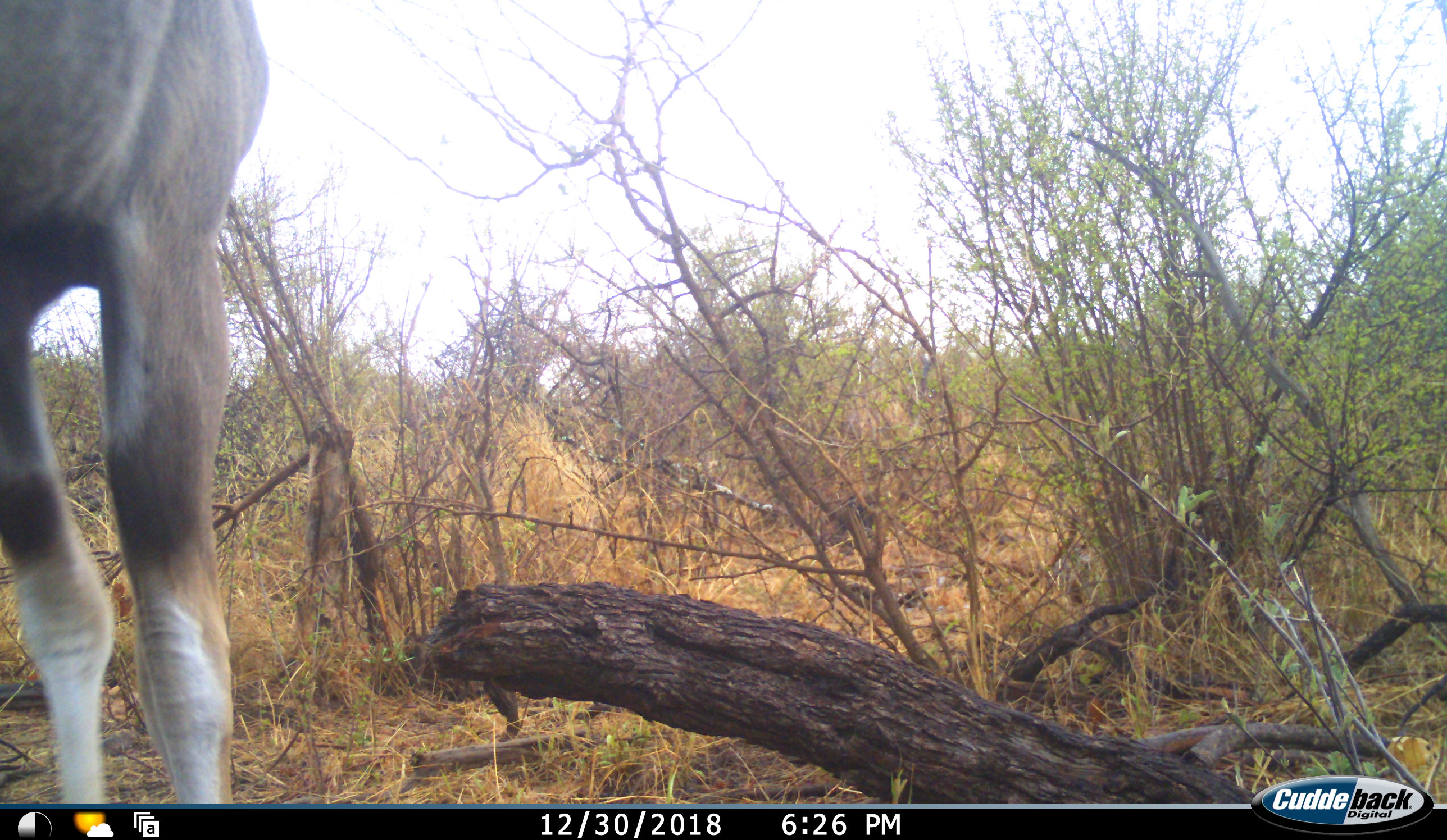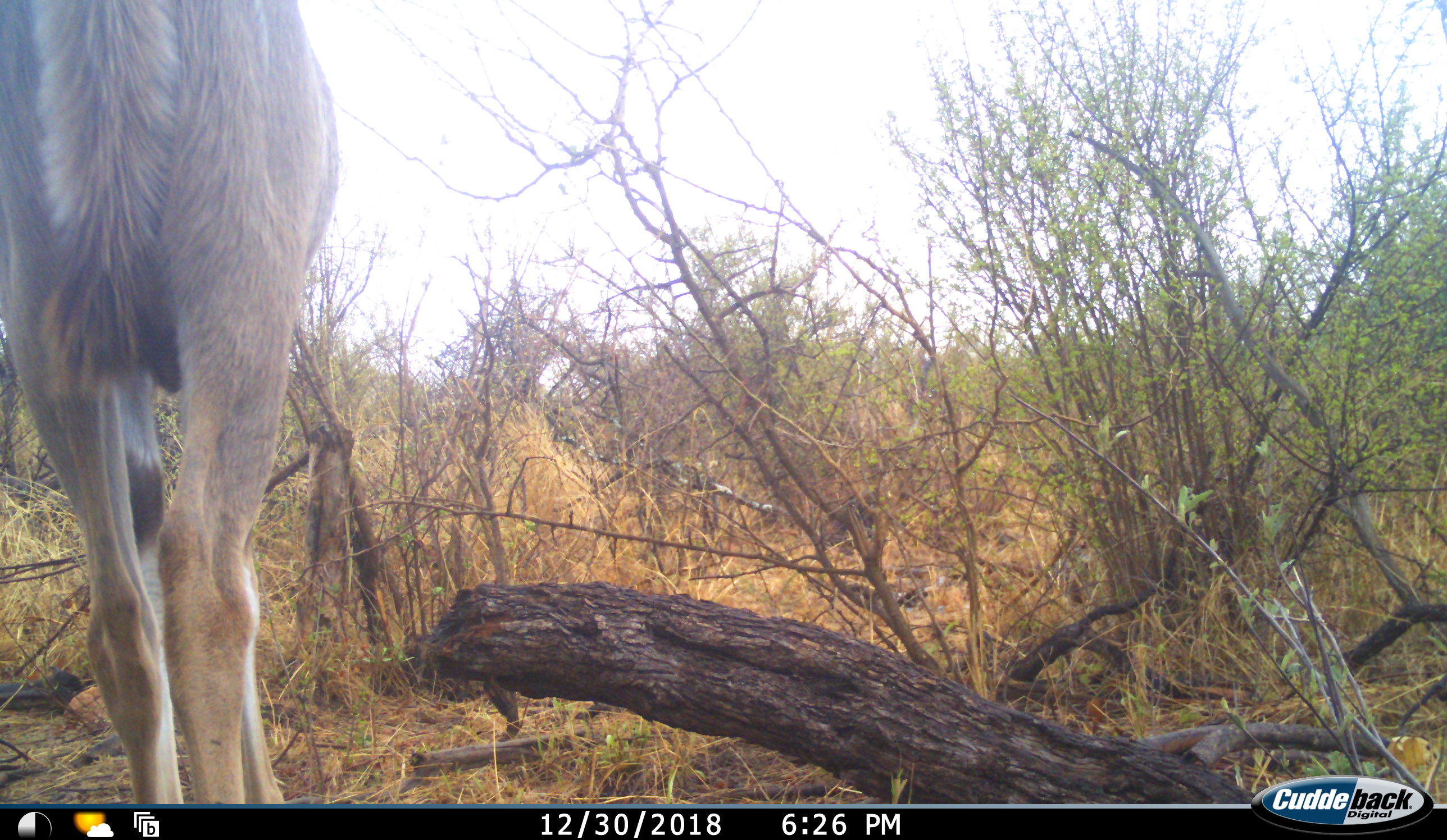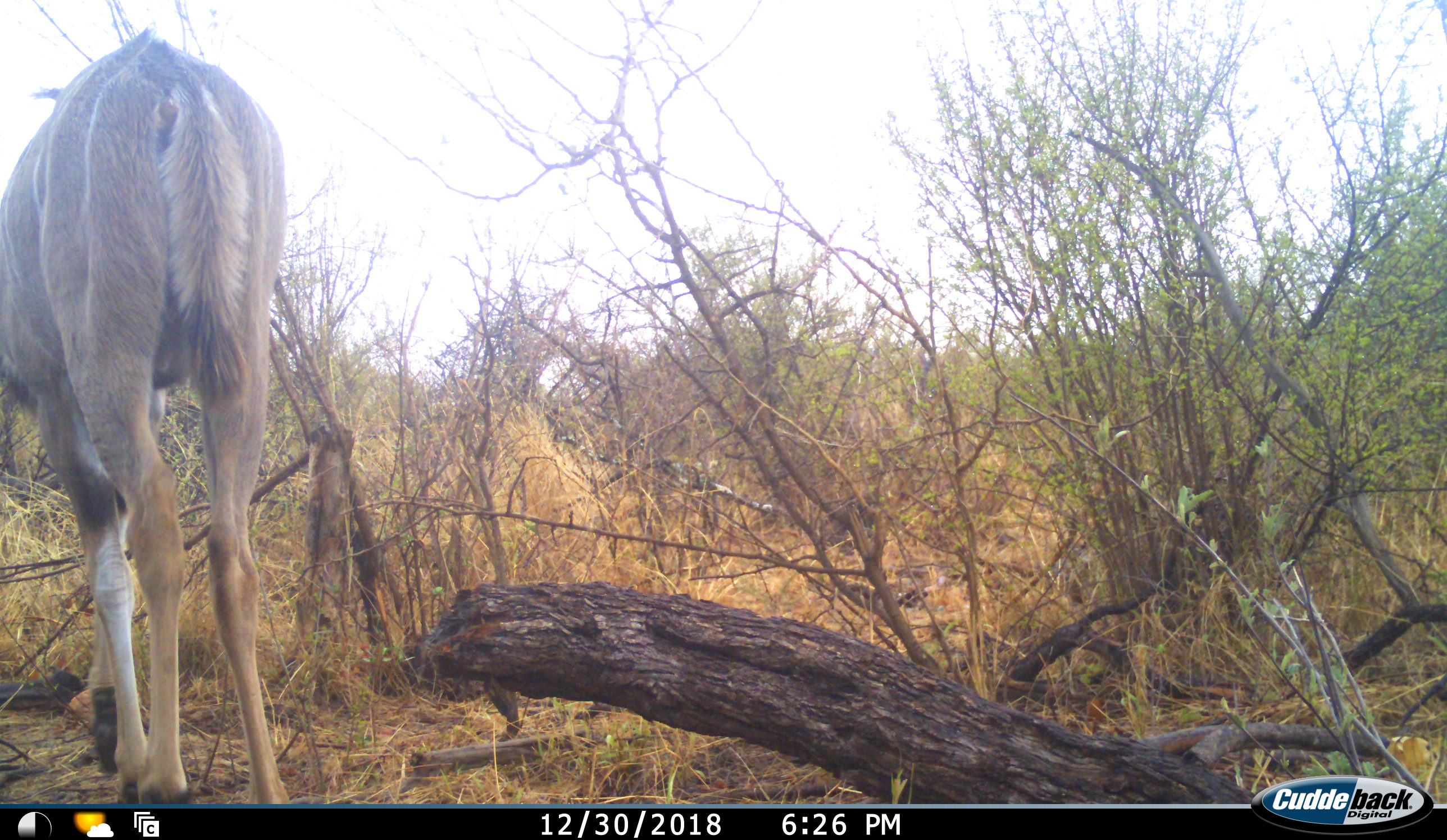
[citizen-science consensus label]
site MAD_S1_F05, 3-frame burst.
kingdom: Animalia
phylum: Chordata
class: Mammalia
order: Artiodactyla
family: Bovidae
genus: Tragelaphus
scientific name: Tragelaphus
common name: kudu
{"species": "kudu (Tragelaphus)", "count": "1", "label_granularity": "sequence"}